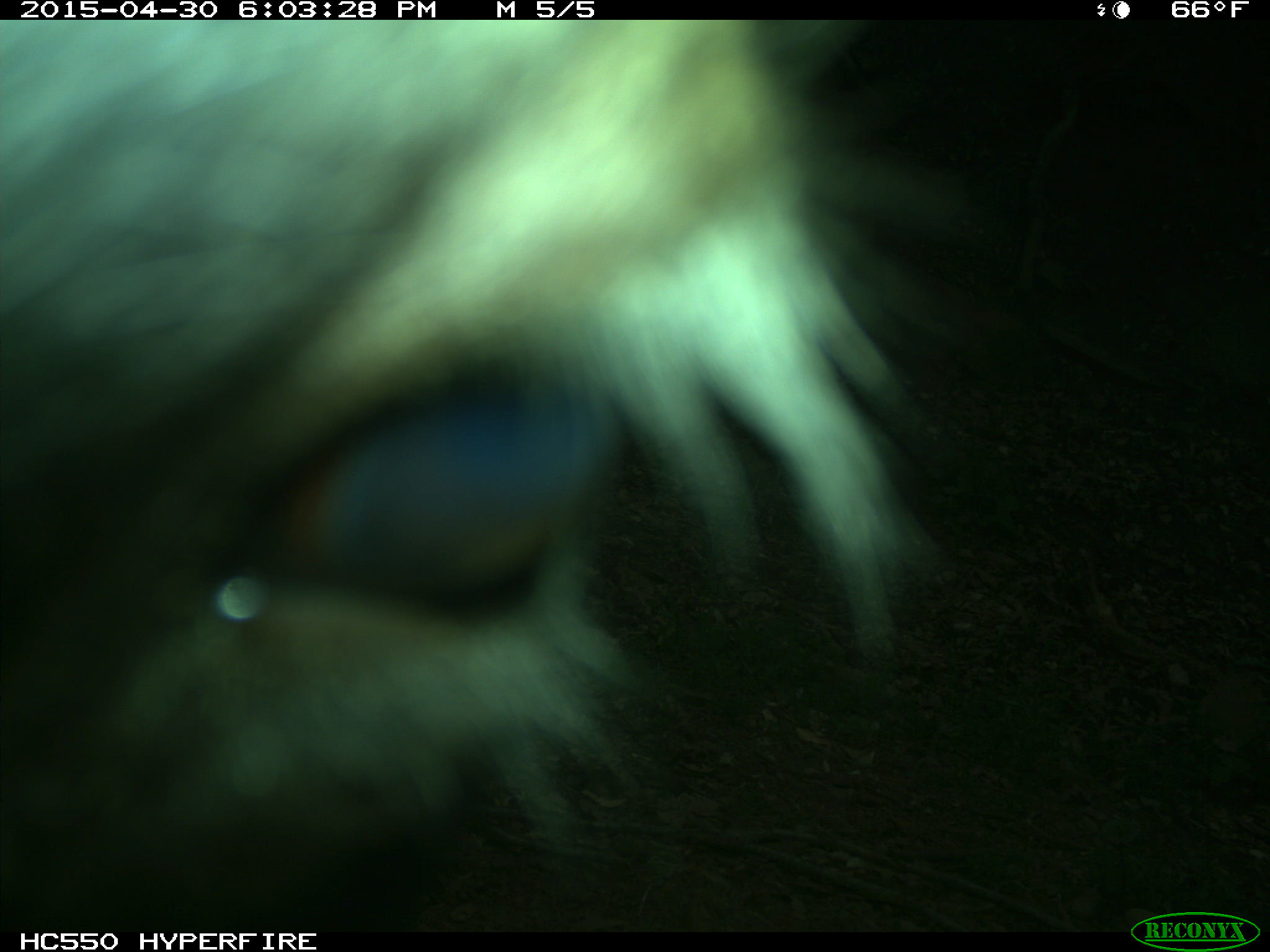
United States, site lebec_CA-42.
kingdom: Animalia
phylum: Chordata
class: Mammalia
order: Artiodactyla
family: Bovidae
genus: Bos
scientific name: Bos taurus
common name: domestic cow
Bos taurus (domestic cow).